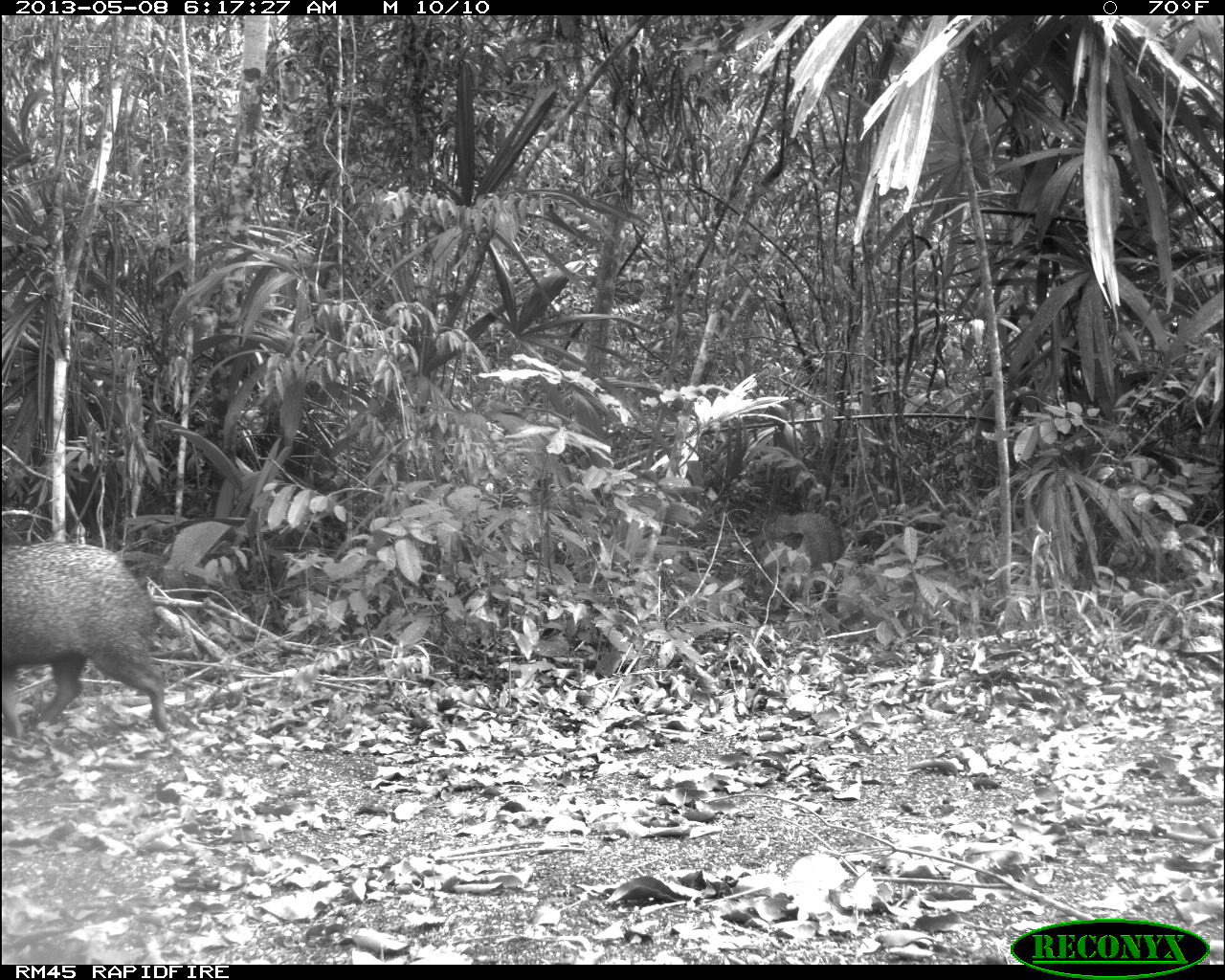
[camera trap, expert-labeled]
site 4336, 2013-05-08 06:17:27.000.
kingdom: Animalia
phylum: Chordata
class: Mammalia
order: Artiodactyla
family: Tayassuidae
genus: Pecari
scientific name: Pecari tajacu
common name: collared peccary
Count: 1.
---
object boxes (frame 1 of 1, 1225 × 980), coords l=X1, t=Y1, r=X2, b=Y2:
pecari tajacu: l=0, t=540, r=169, b=739; l=747, t=512, r=844, b=613